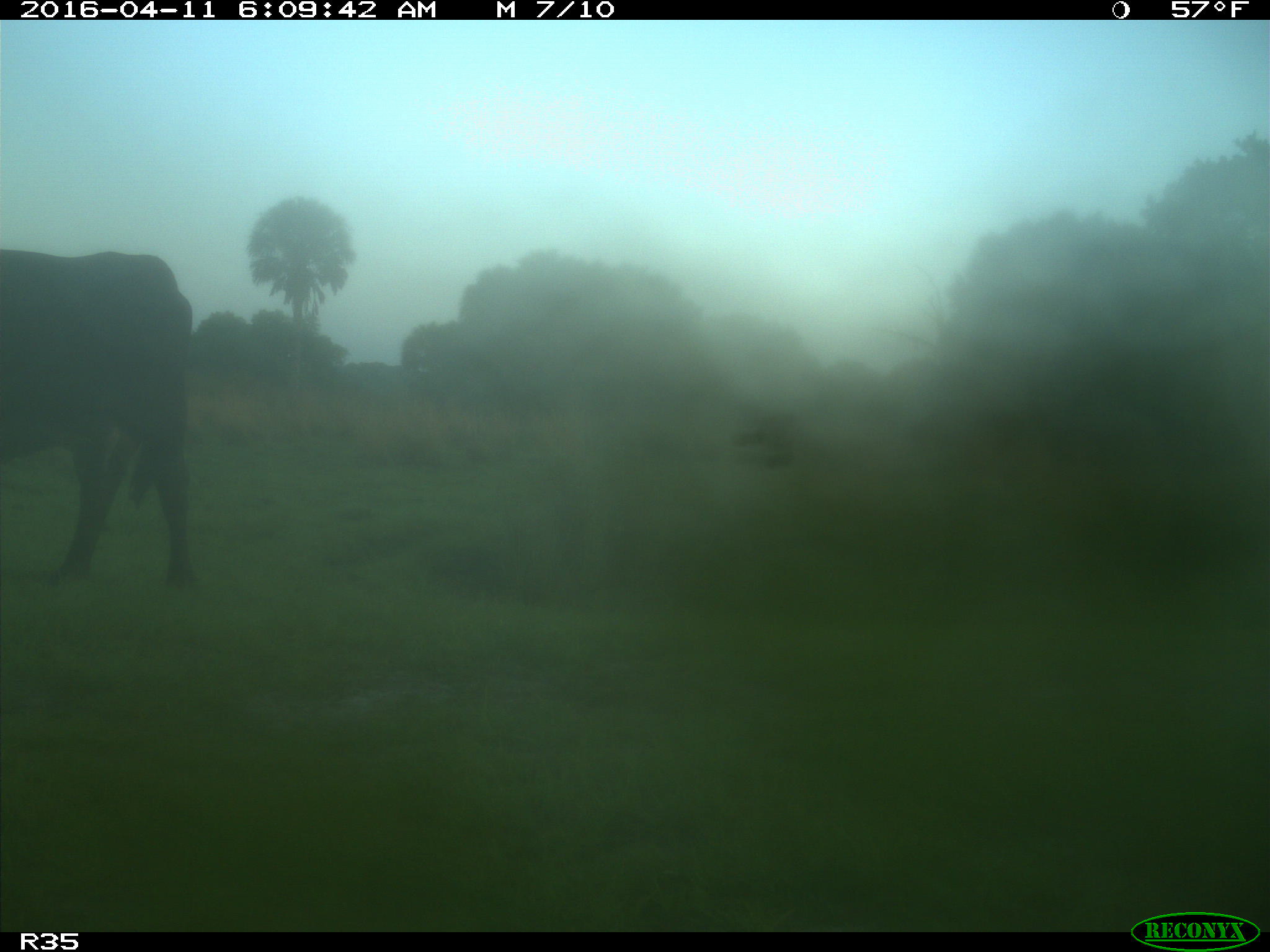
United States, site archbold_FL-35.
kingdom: Animalia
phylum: Chordata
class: Mammalia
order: Artiodactyla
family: Bovidae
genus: Bos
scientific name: Bos taurus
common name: domestic cow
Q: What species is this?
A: Bos taurus (domestic cow).